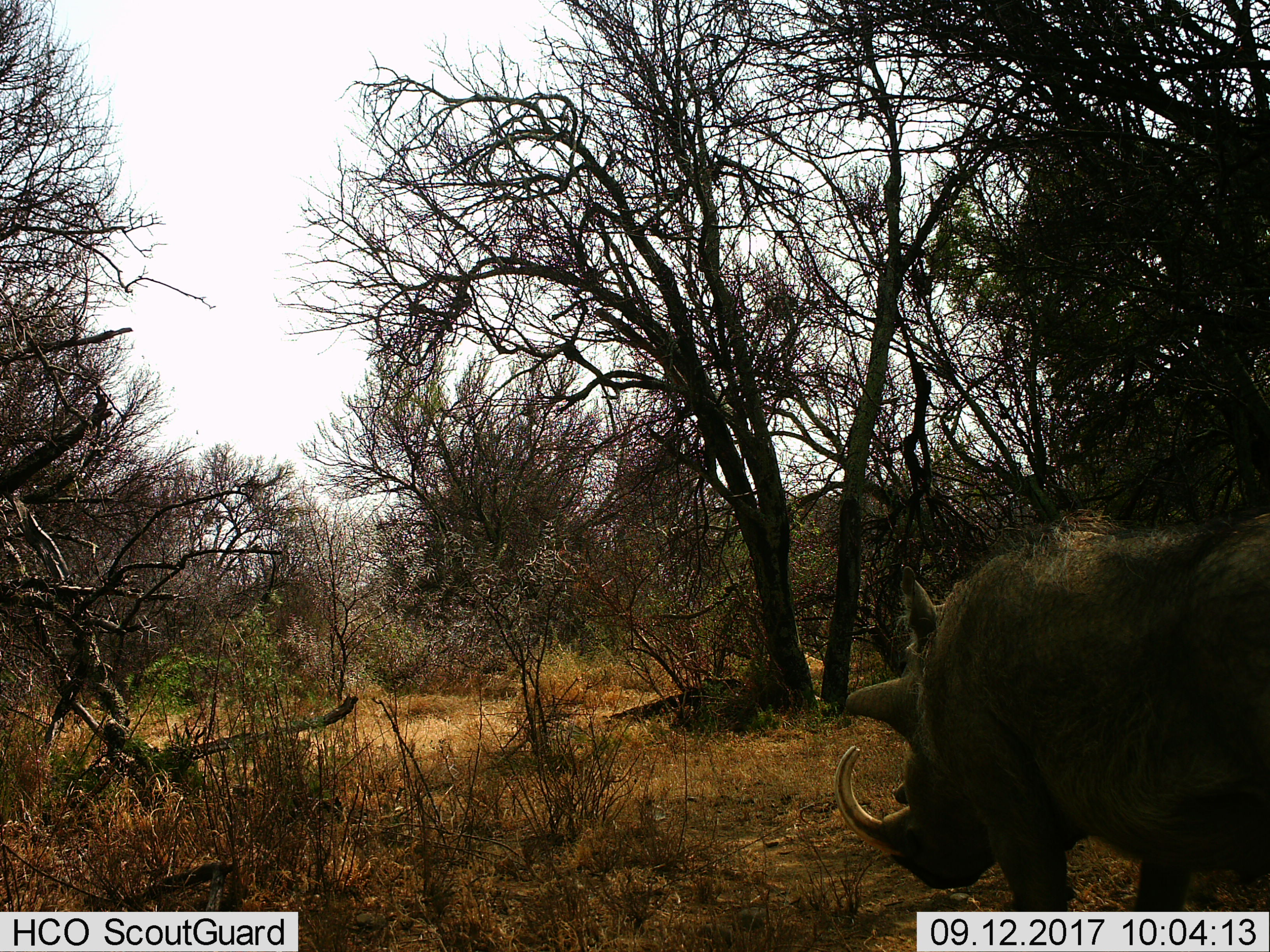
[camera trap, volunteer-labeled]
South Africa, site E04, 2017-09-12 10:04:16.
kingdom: Animalia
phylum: Chordata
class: Mammalia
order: Artiodactyla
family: Suidae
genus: Phacochoerus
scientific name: Phacochoerus africanus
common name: warthog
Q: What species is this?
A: Warthog (Phacochoerus africanus).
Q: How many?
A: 1.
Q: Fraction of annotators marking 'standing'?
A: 20%.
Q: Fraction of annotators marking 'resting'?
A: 10%.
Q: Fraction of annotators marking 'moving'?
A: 70%.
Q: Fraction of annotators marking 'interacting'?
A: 0%.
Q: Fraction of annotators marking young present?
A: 0%.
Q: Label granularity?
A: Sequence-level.